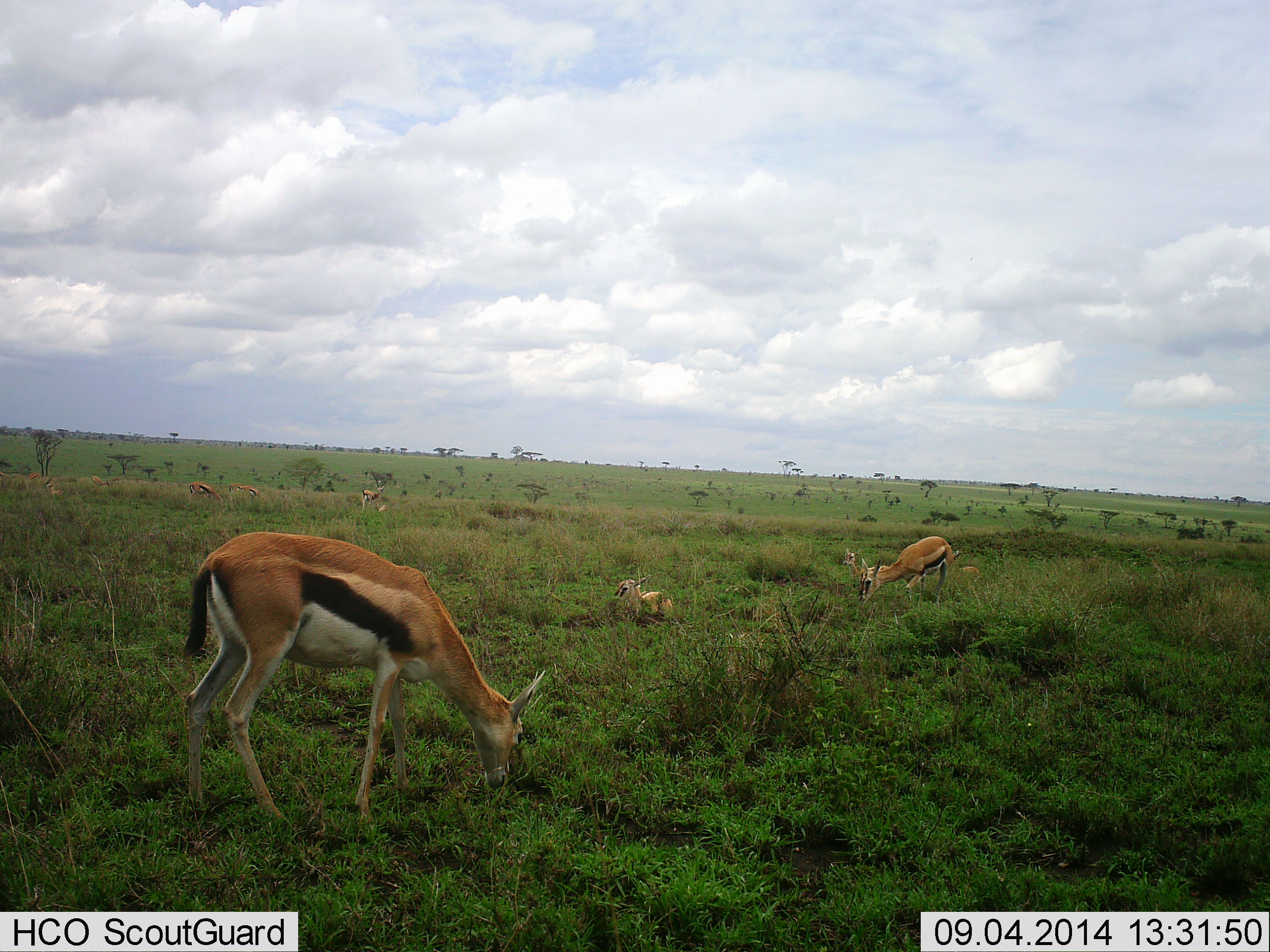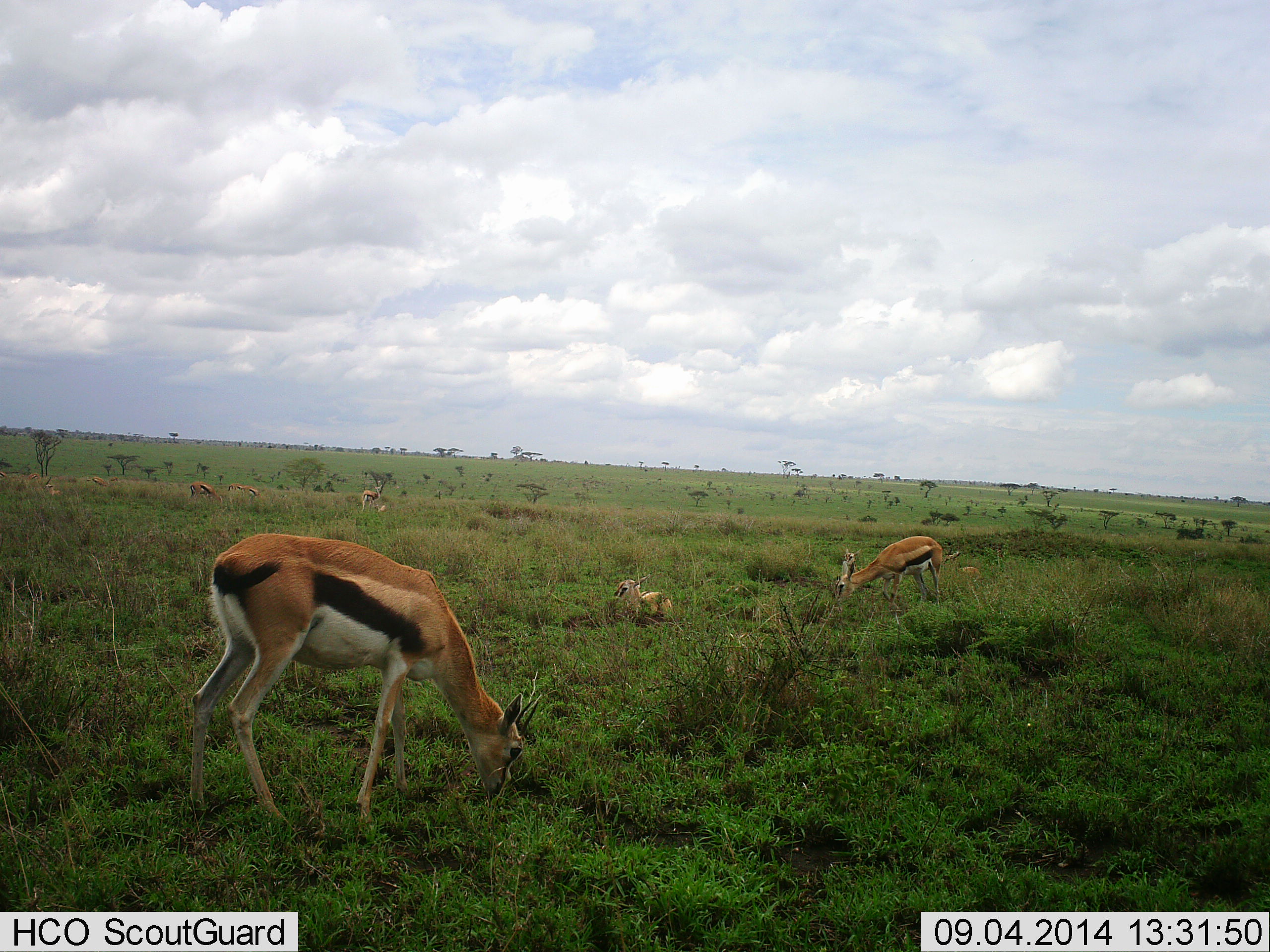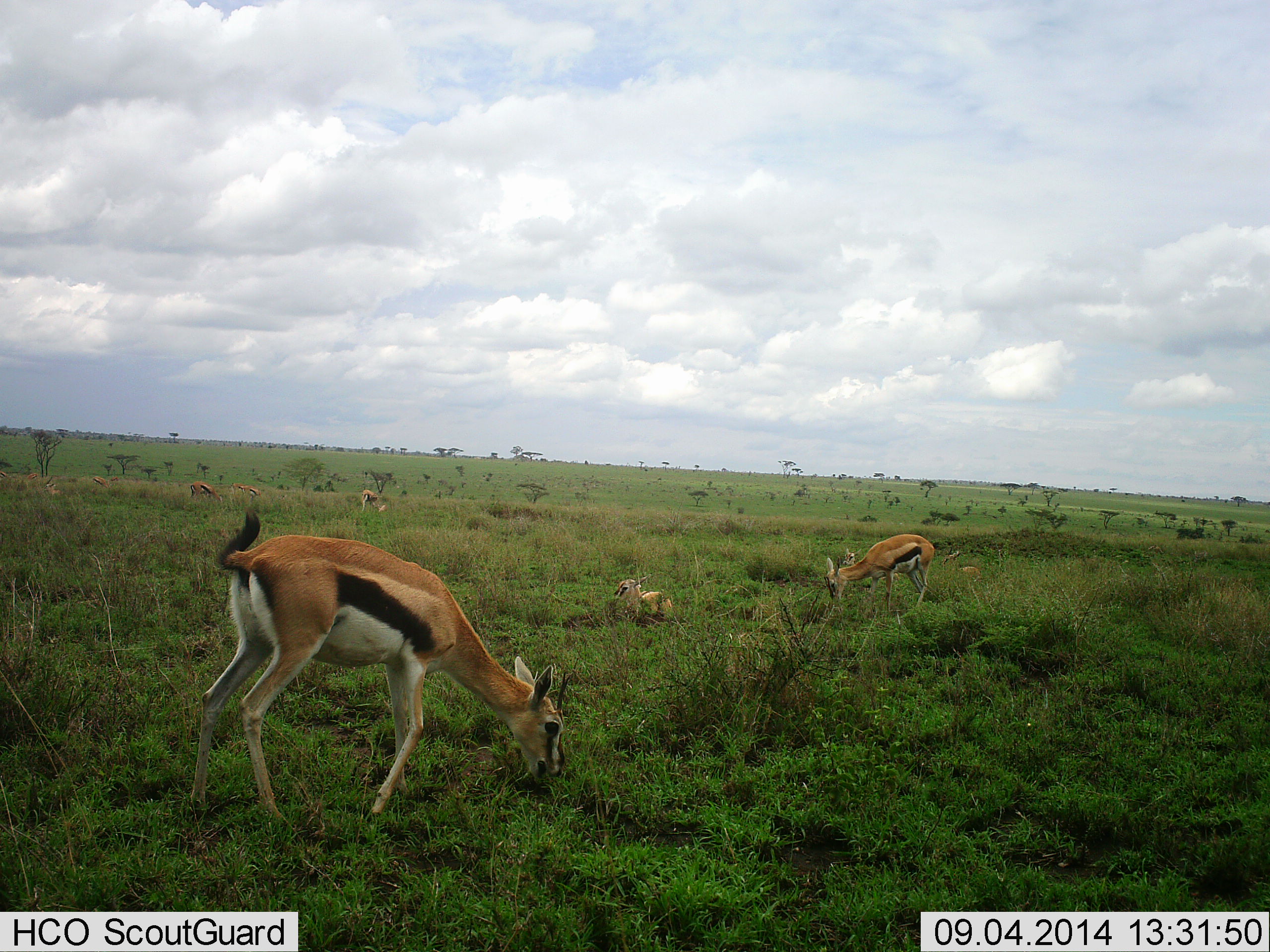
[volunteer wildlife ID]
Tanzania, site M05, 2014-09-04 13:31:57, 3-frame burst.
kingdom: Animalia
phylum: Chordata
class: Mammalia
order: Artiodactyla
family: Bovidae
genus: Eudorcas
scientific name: Eudorcas thomsonii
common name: thomson's gazelle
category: gazellethomsons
Gazellethomsons (thomson's gazelle) (Eudorcas thomsonii), count 7. Behavior (volunteer vote fractions): standing 30%, resting 60%, moving 0%, interacting 0%. Young present (vote fraction): 40%. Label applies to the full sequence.